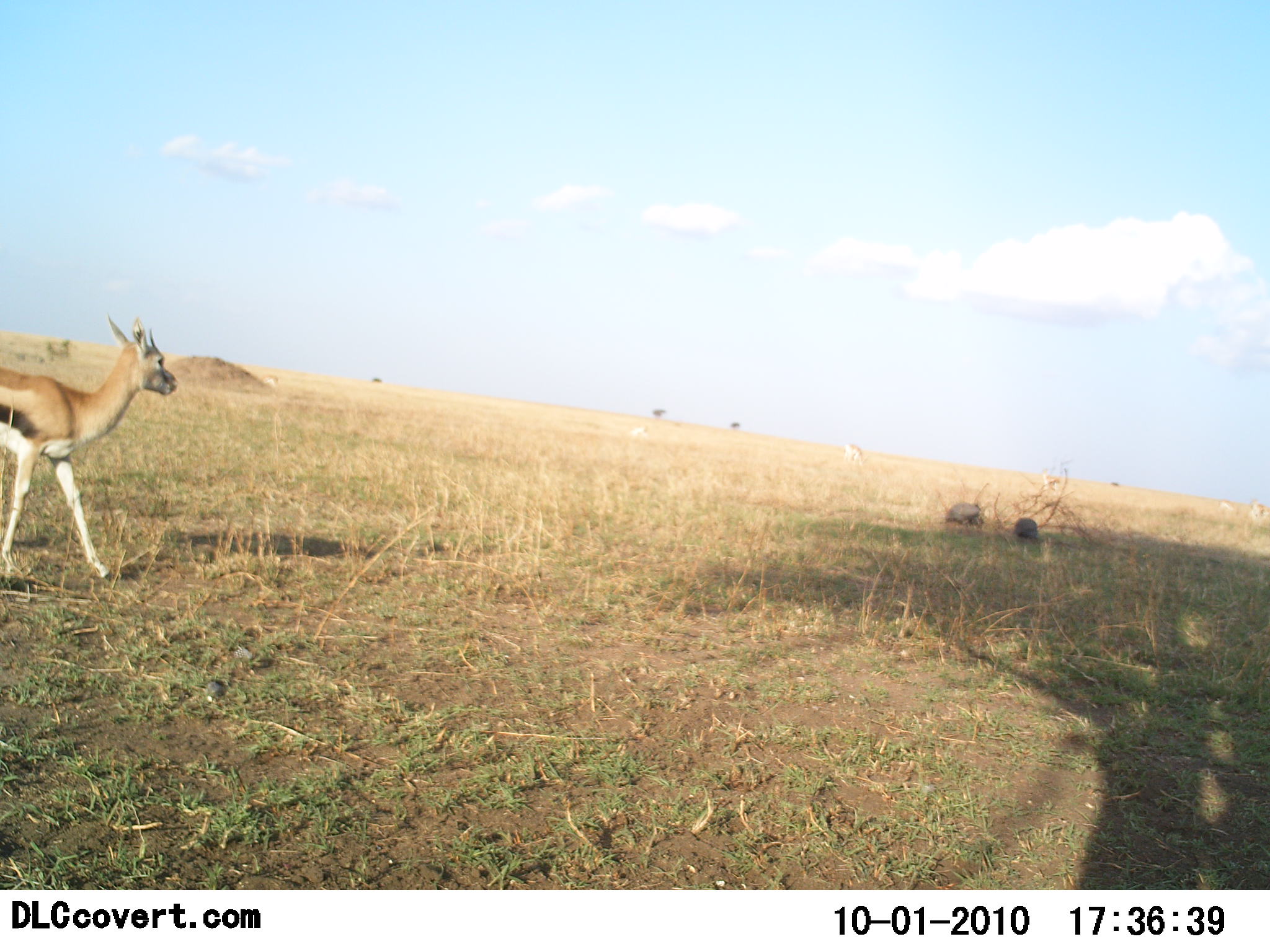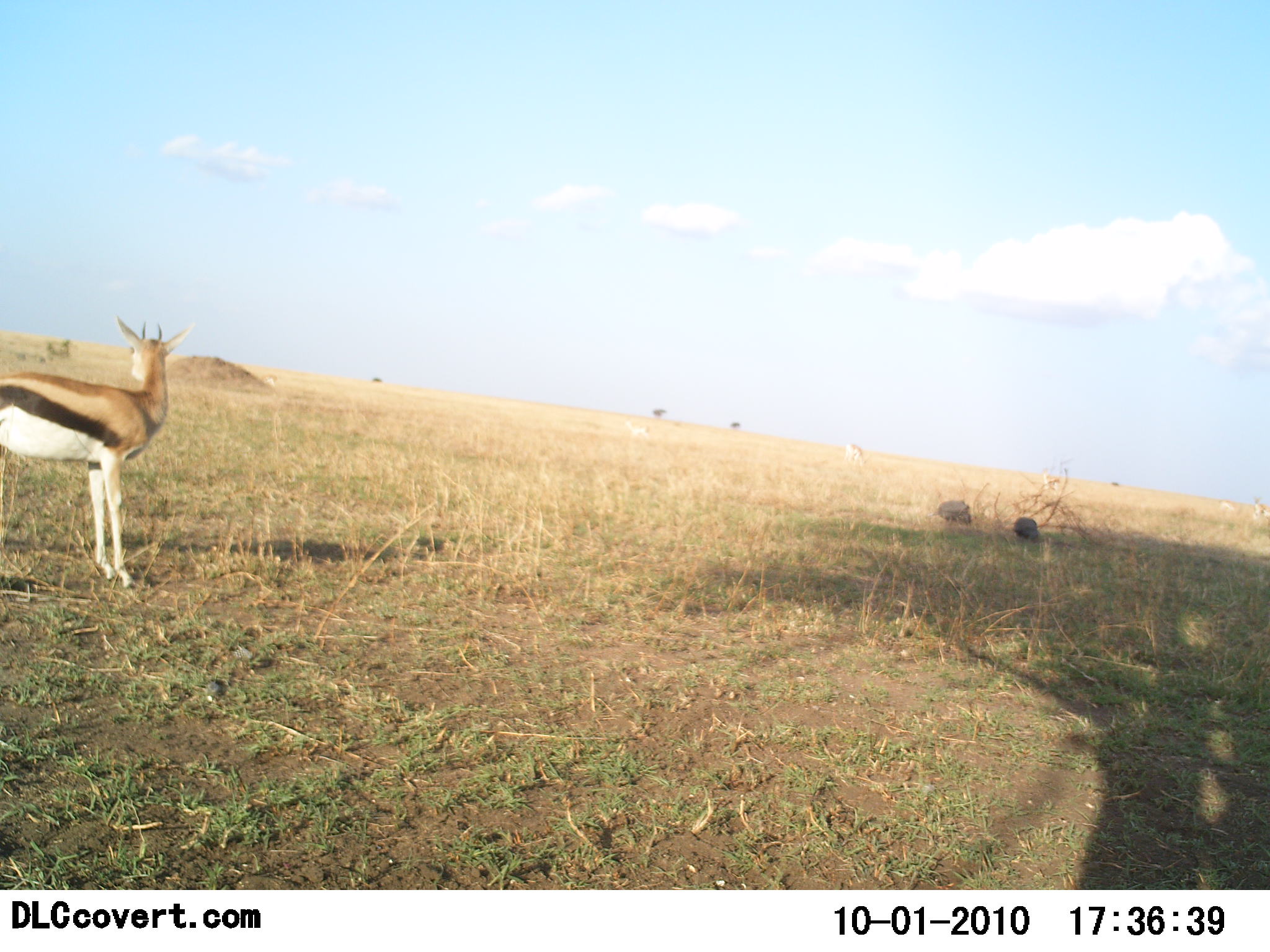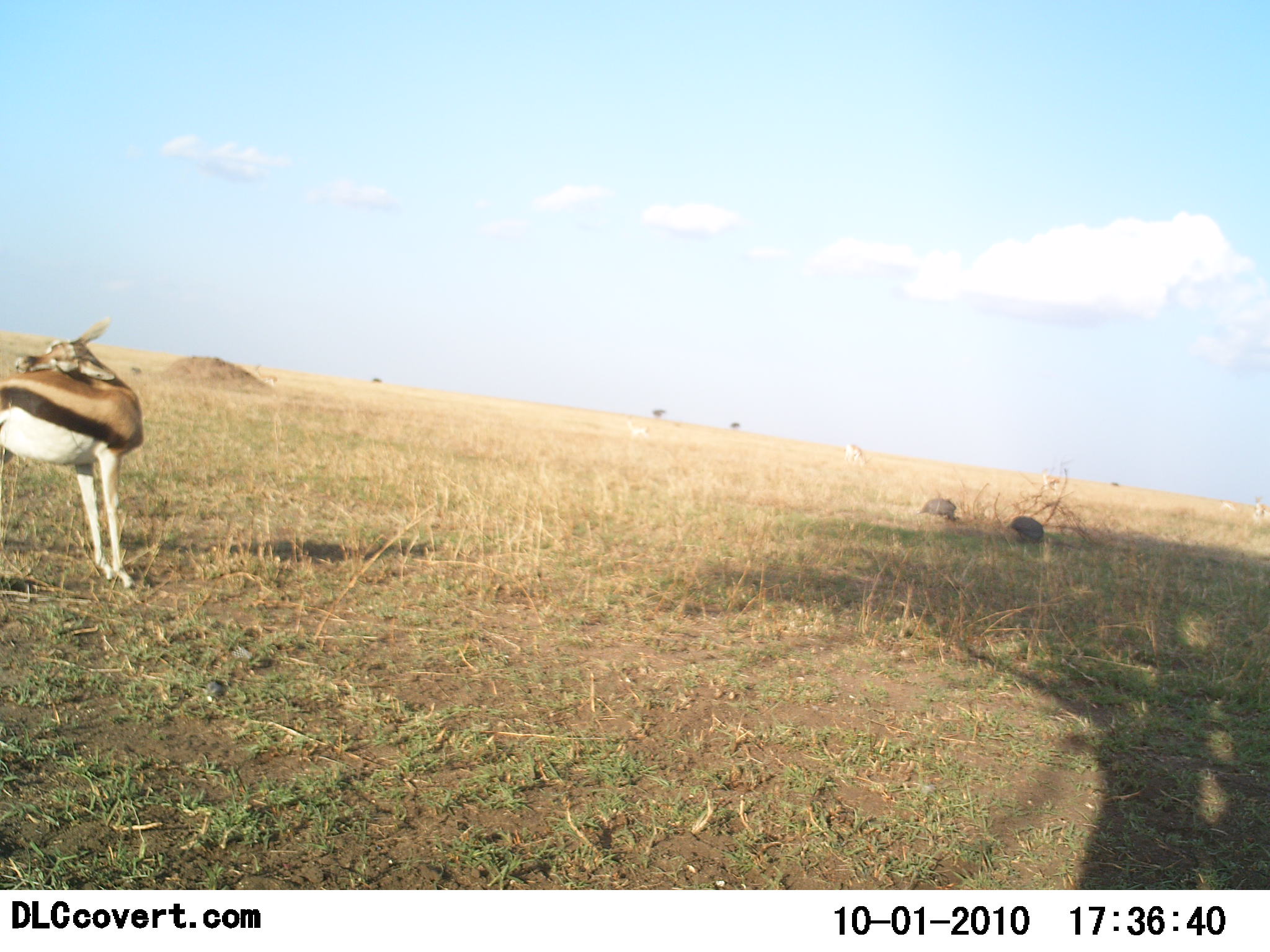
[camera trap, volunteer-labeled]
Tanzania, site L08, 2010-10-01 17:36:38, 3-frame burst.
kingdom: Animalia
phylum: Chordata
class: Mammalia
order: Artiodactyla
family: Bovidae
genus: Eudorcas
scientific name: Eudorcas thomsonii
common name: thomson's gazelle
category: gazellethomsons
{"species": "gazellethomsons (thomson's gazelle) (Eudorcas thomsonii)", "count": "1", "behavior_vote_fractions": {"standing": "96%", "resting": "0%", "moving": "4%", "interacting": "0%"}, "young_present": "0%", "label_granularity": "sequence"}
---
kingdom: Animalia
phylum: Chordata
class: Aves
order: Galliformes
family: Numididae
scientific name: Numididae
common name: guinea fowl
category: guineafowl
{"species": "guineafowl (guinea fowl) (Numididae)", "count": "2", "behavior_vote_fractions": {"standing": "40%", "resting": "0%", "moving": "20%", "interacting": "0%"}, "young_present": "0%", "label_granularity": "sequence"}